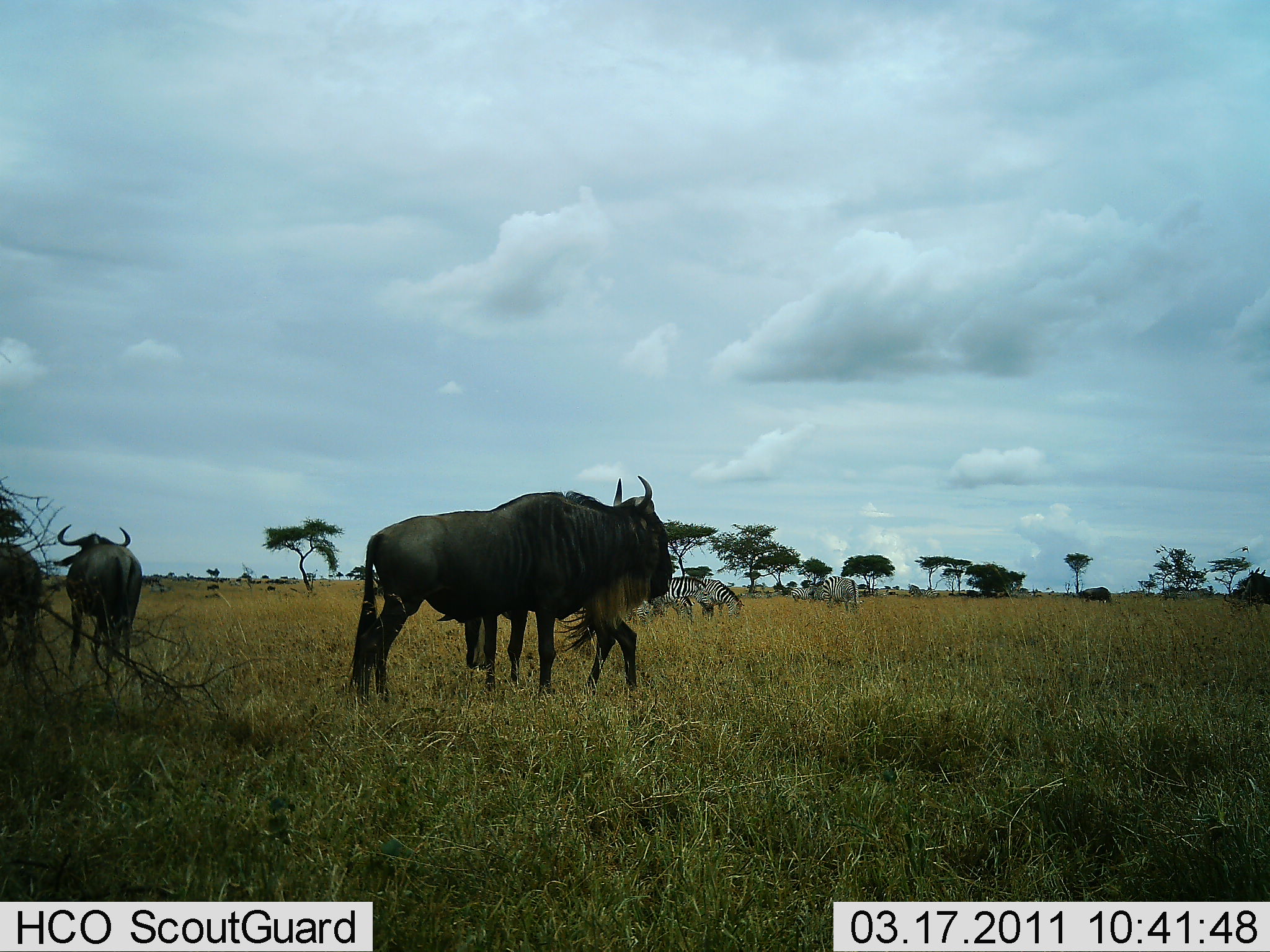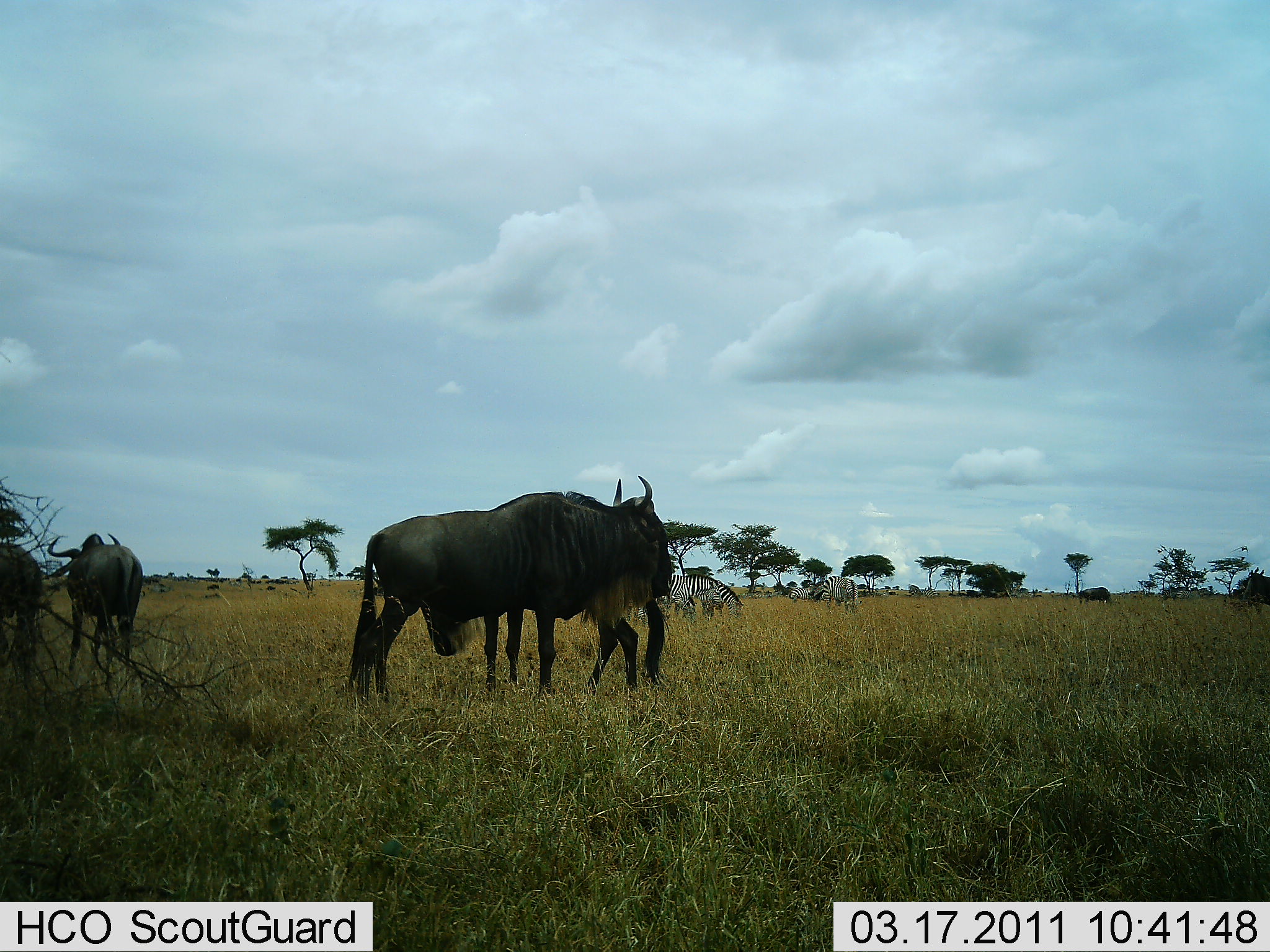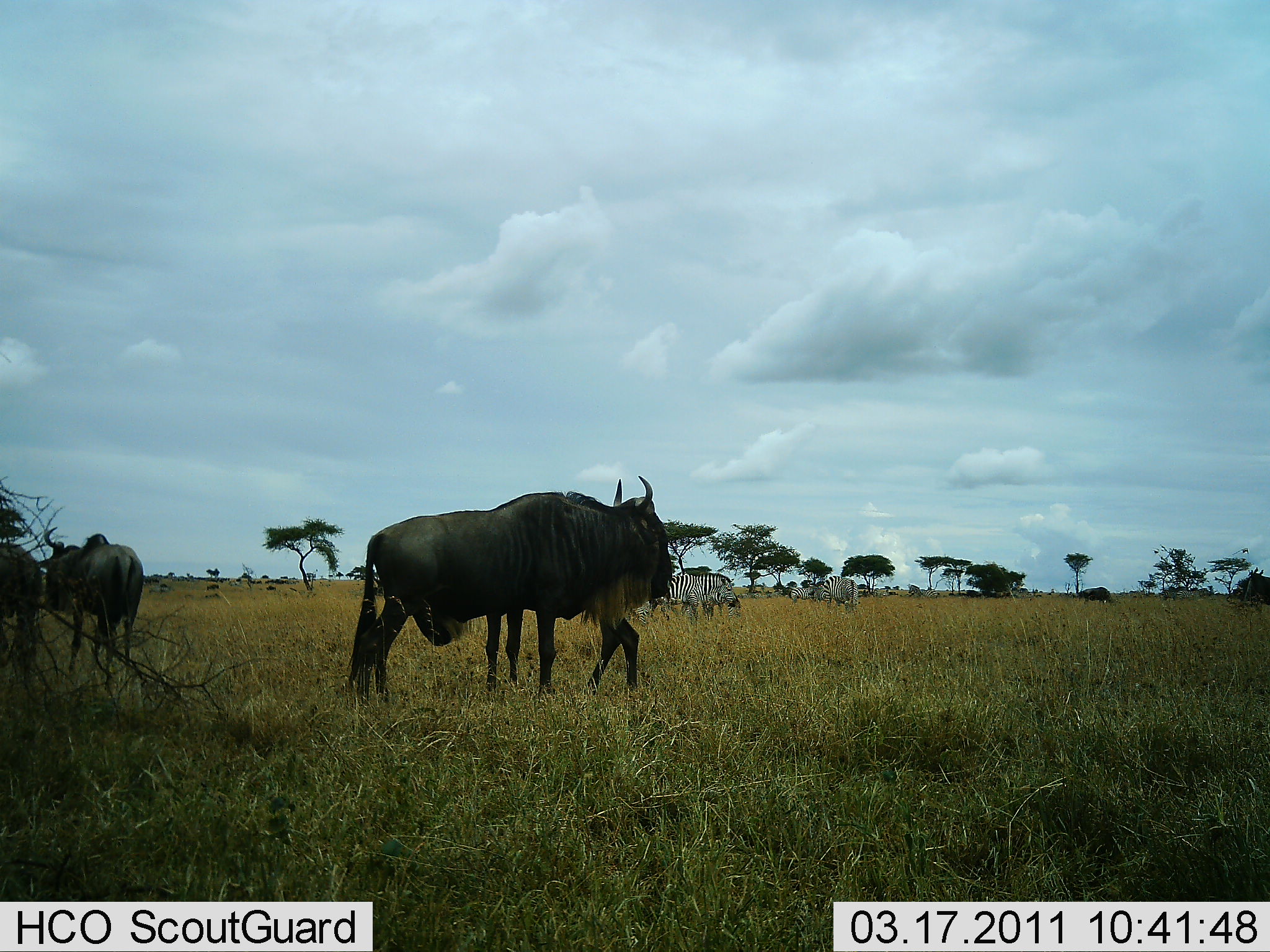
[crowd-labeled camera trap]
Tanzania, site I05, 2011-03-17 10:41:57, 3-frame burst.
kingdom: Animalia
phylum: Chordata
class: Mammalia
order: Artiodactyla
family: Bovidae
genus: Connochaetes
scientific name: Connochaetes taurinus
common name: blue wildebeest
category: wildebeest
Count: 4.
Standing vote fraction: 100%.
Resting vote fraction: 0%.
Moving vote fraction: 15%.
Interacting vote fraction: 0%.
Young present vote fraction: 0%.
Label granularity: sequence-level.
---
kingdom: Animalia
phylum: Chordata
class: Mammalia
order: Perissodactyla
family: Equidae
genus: Equus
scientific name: Equus quagga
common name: plains zebra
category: zebra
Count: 3.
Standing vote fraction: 55%.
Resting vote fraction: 0%.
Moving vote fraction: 27%.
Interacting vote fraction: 0%.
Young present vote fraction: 0%.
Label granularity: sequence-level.